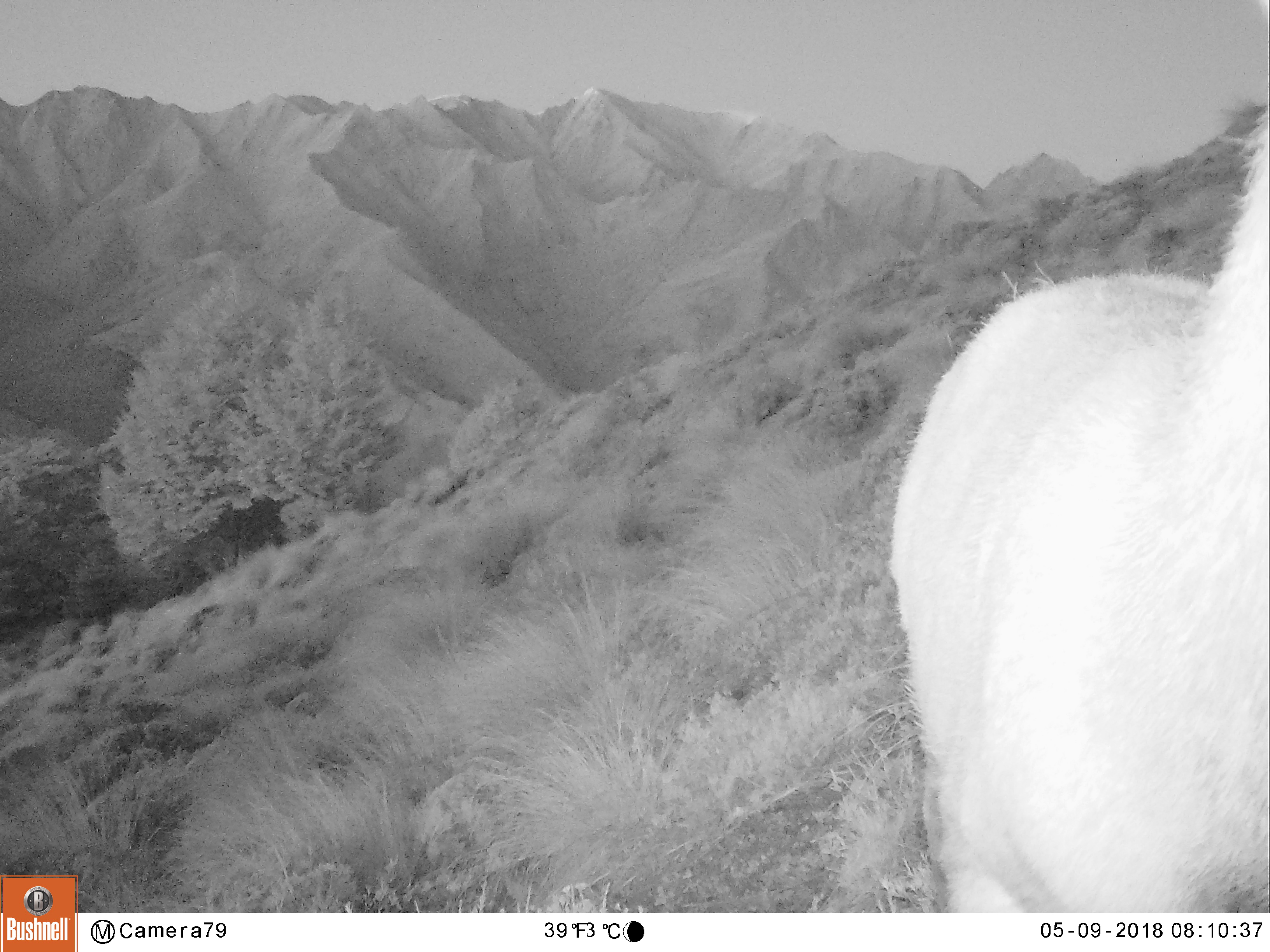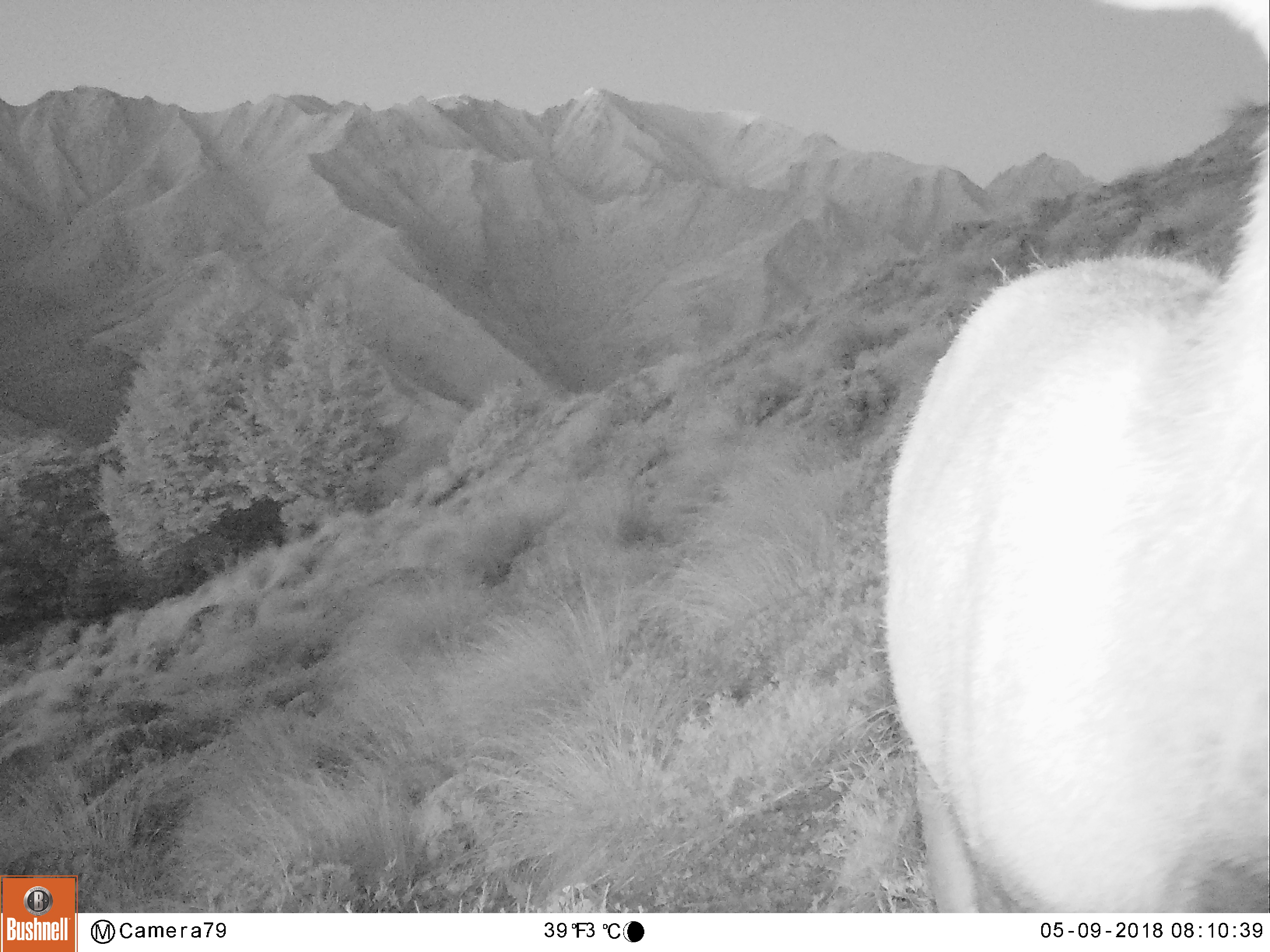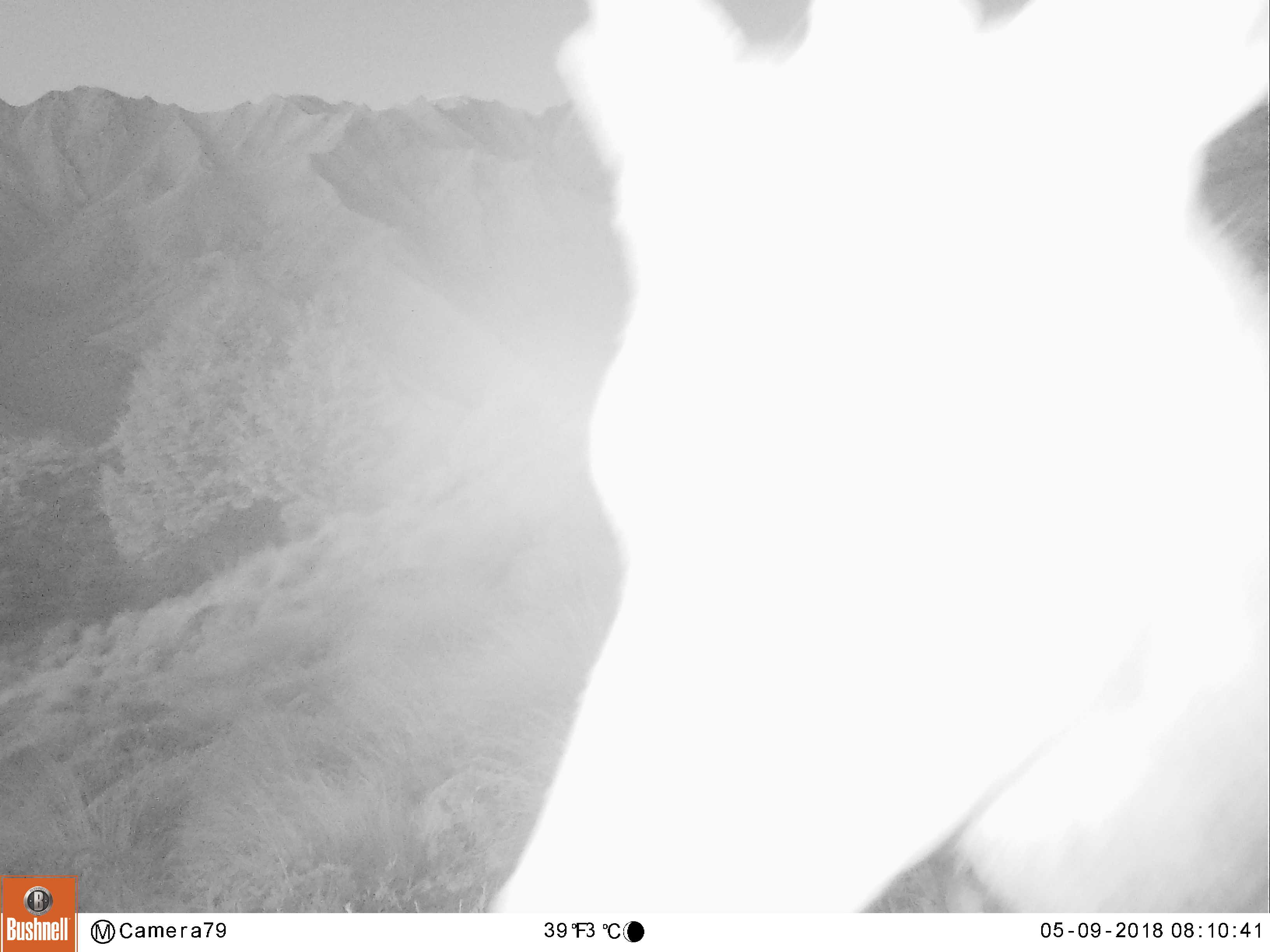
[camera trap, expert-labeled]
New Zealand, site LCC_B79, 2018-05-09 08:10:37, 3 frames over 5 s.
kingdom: Animalia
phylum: Chordata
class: Mammalia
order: Artiodactyla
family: Cervidae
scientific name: Cervidae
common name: deer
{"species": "deer (Cervidae)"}